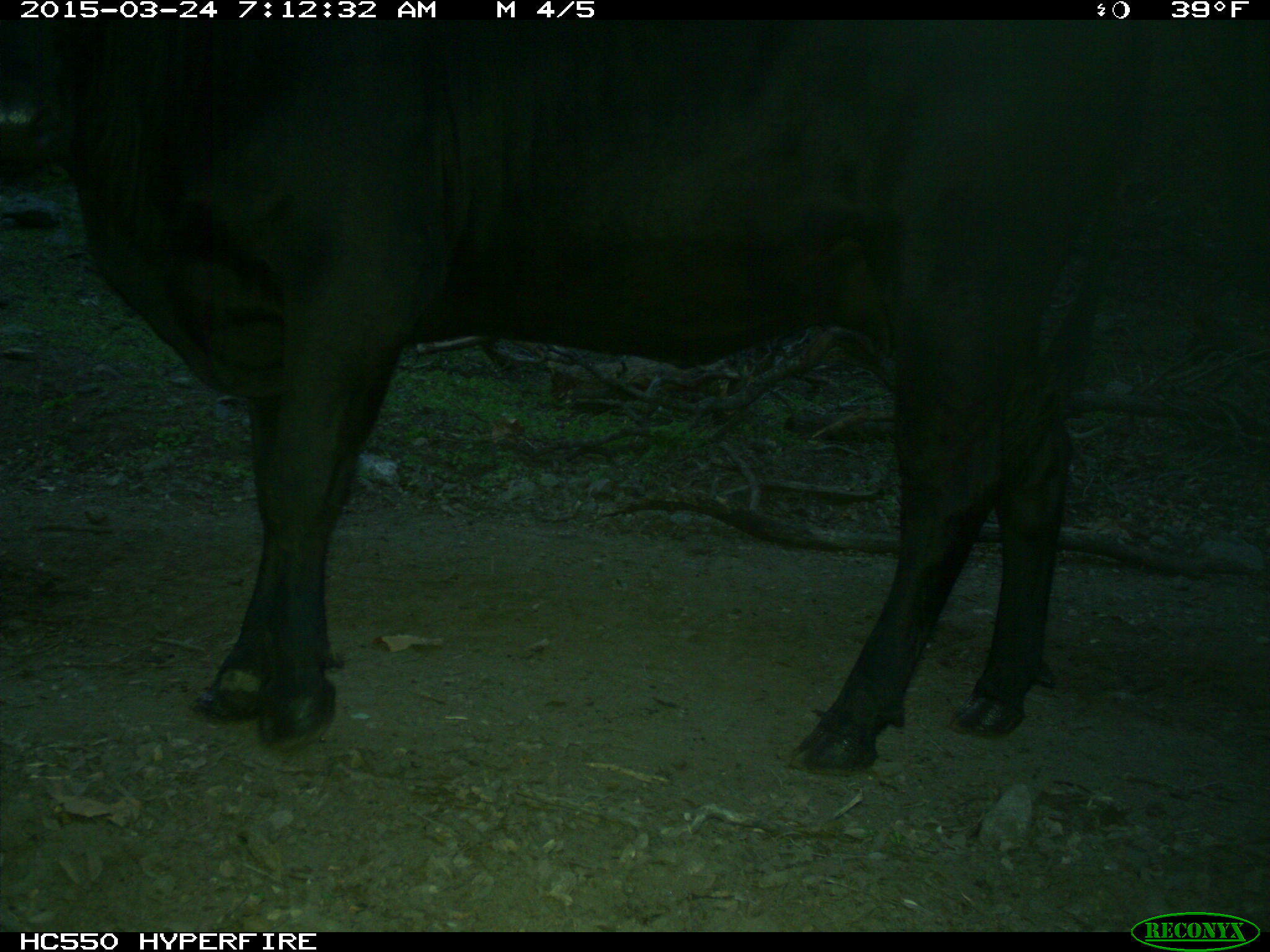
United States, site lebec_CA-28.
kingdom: Animalia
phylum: Chordata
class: Mammalia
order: Artiodactyla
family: Bovidae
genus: Bos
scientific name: Bos taurus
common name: domestic cow